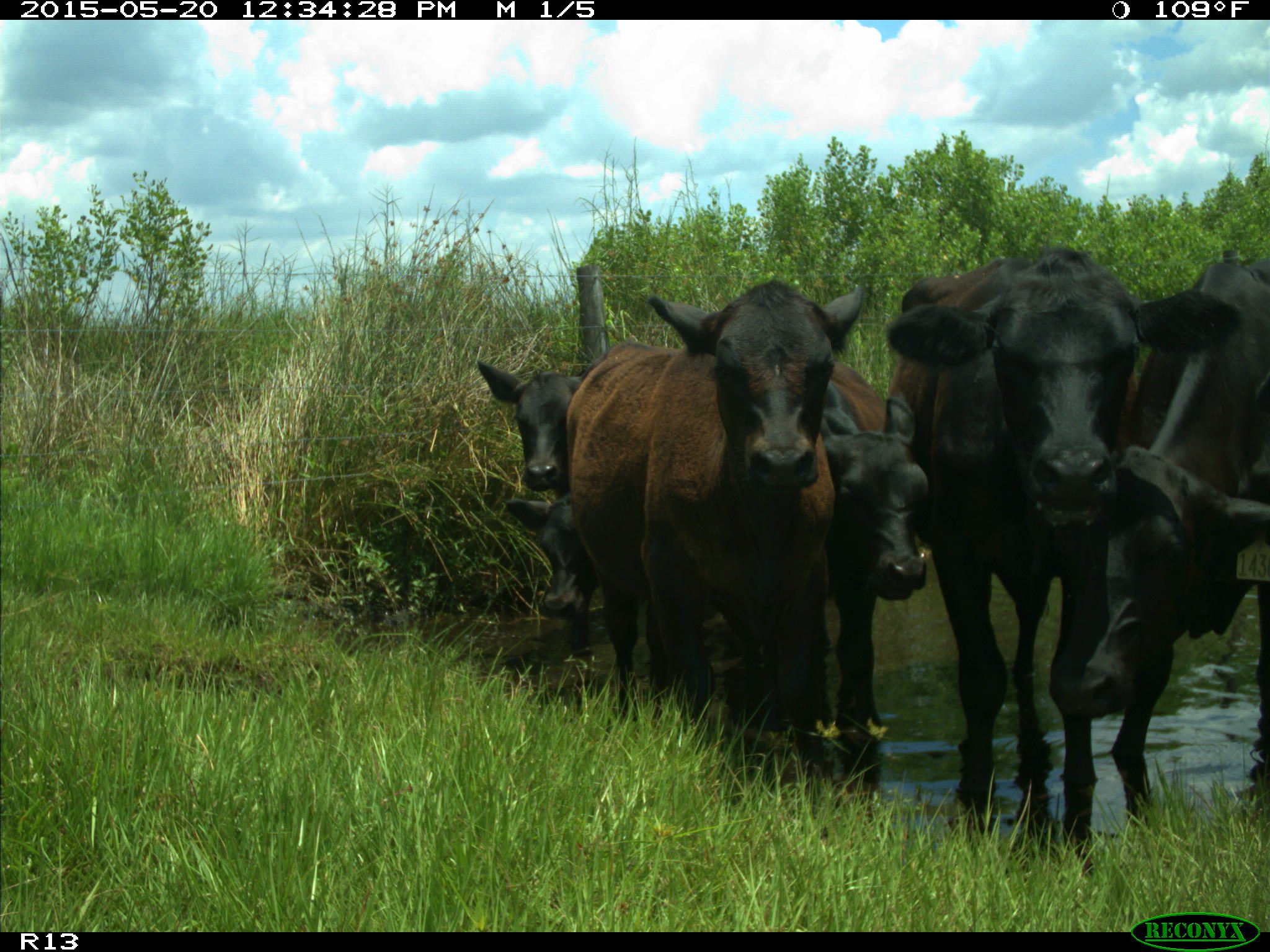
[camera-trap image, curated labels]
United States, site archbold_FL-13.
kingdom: Animalia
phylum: Chordata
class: Mammalia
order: Artiodactyla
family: Bovidae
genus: Bos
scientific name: Bos taurus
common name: domestic cow